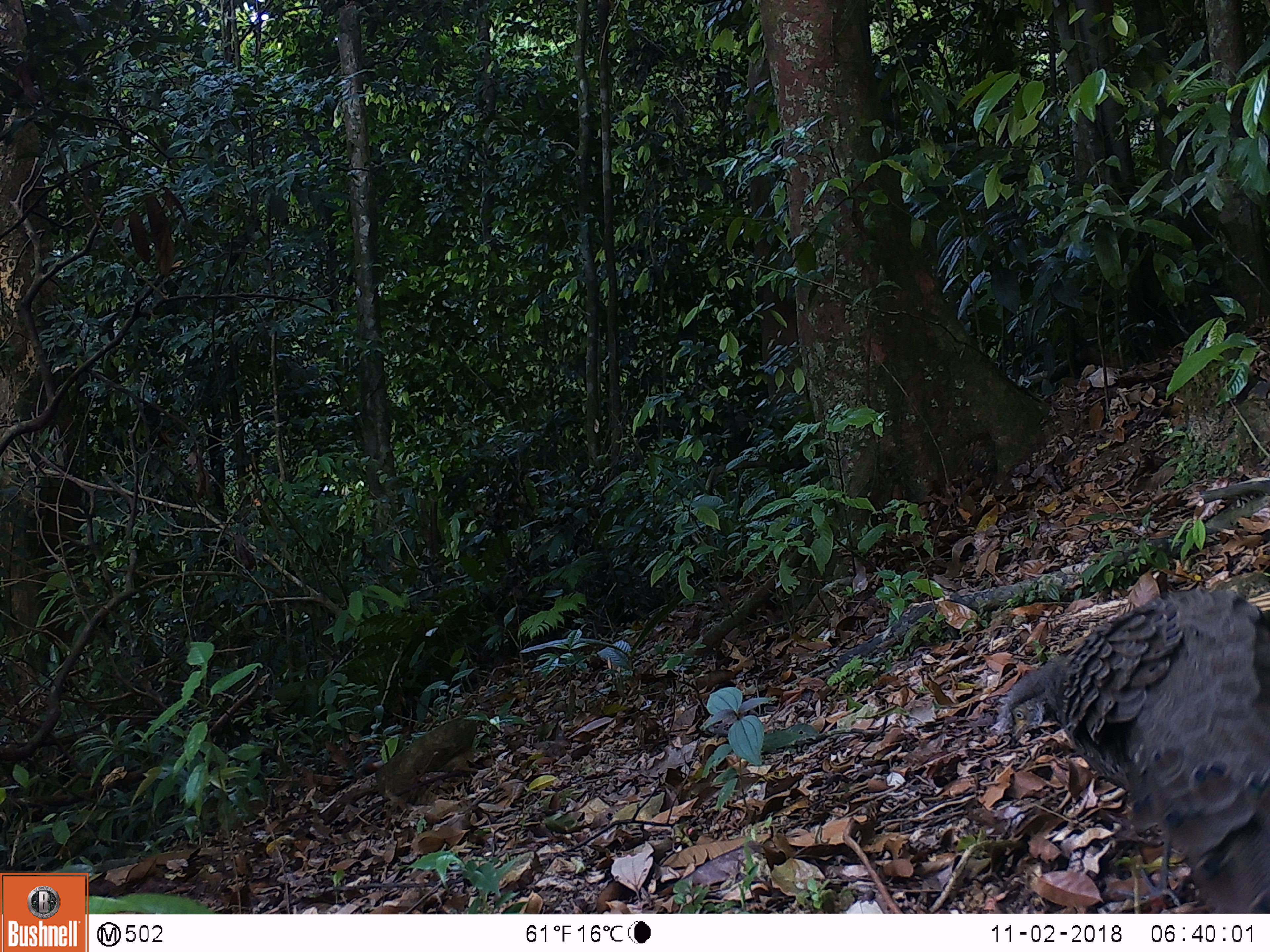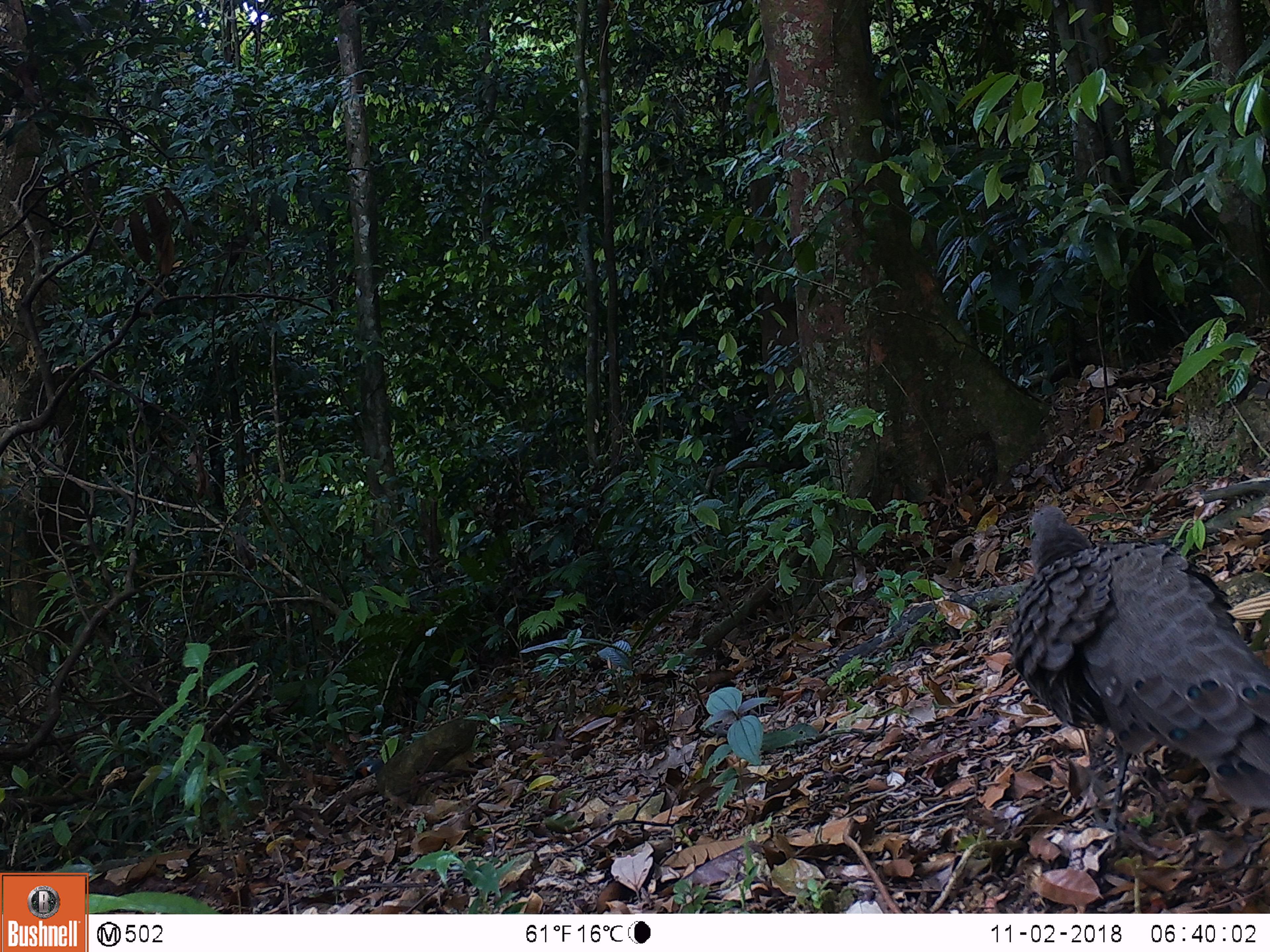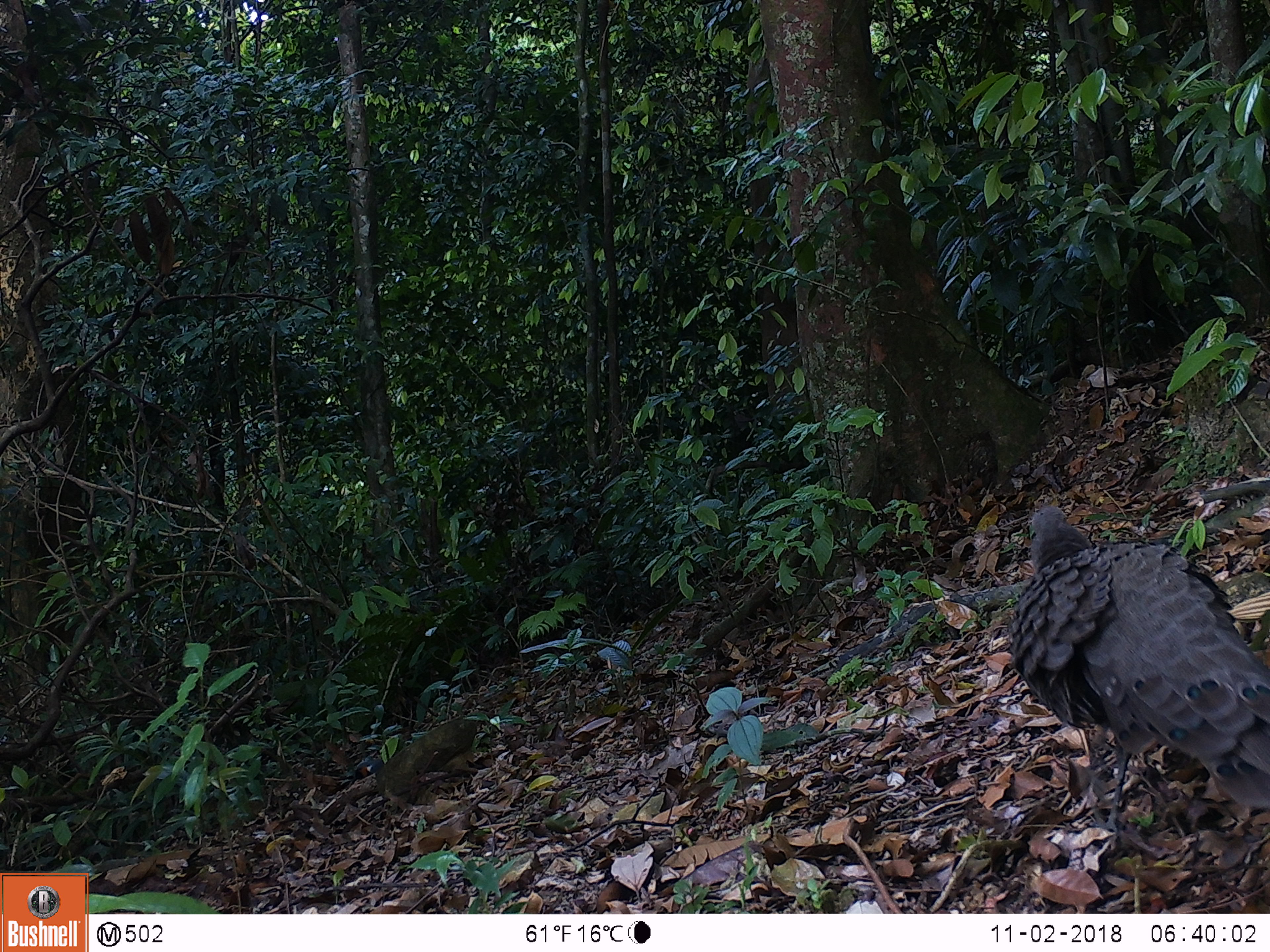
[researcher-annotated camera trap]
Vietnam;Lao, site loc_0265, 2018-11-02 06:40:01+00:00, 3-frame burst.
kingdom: Animalia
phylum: Chordata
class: Aves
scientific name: Aves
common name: bird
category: unidentified bird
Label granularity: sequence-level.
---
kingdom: Animalia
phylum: Chordata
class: Aves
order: Galliformes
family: Phasianidae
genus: Polyplectron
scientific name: Polyplectron bicalcaratum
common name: gray peacock-pheasant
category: grey peacock pheasant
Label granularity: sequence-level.